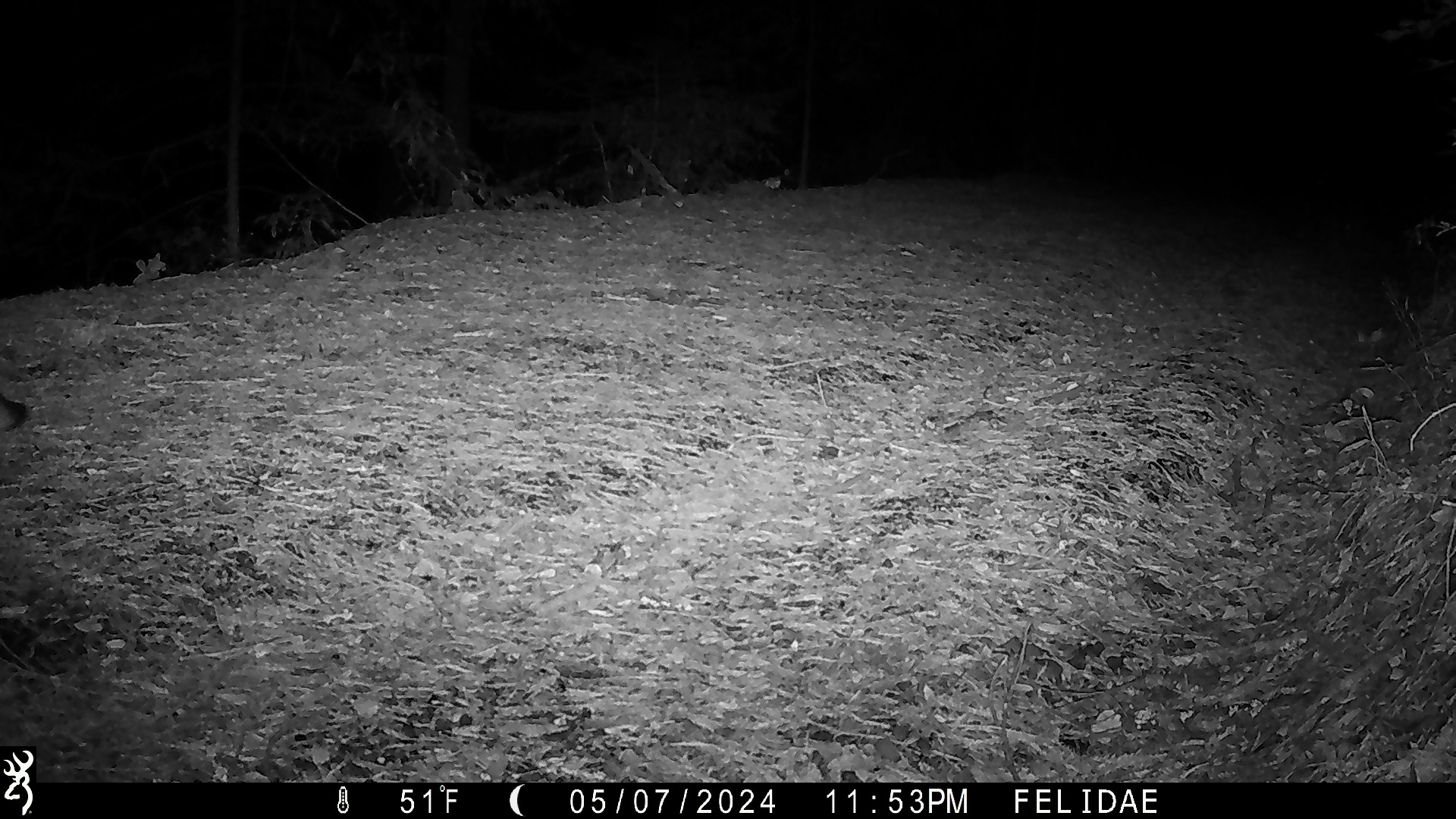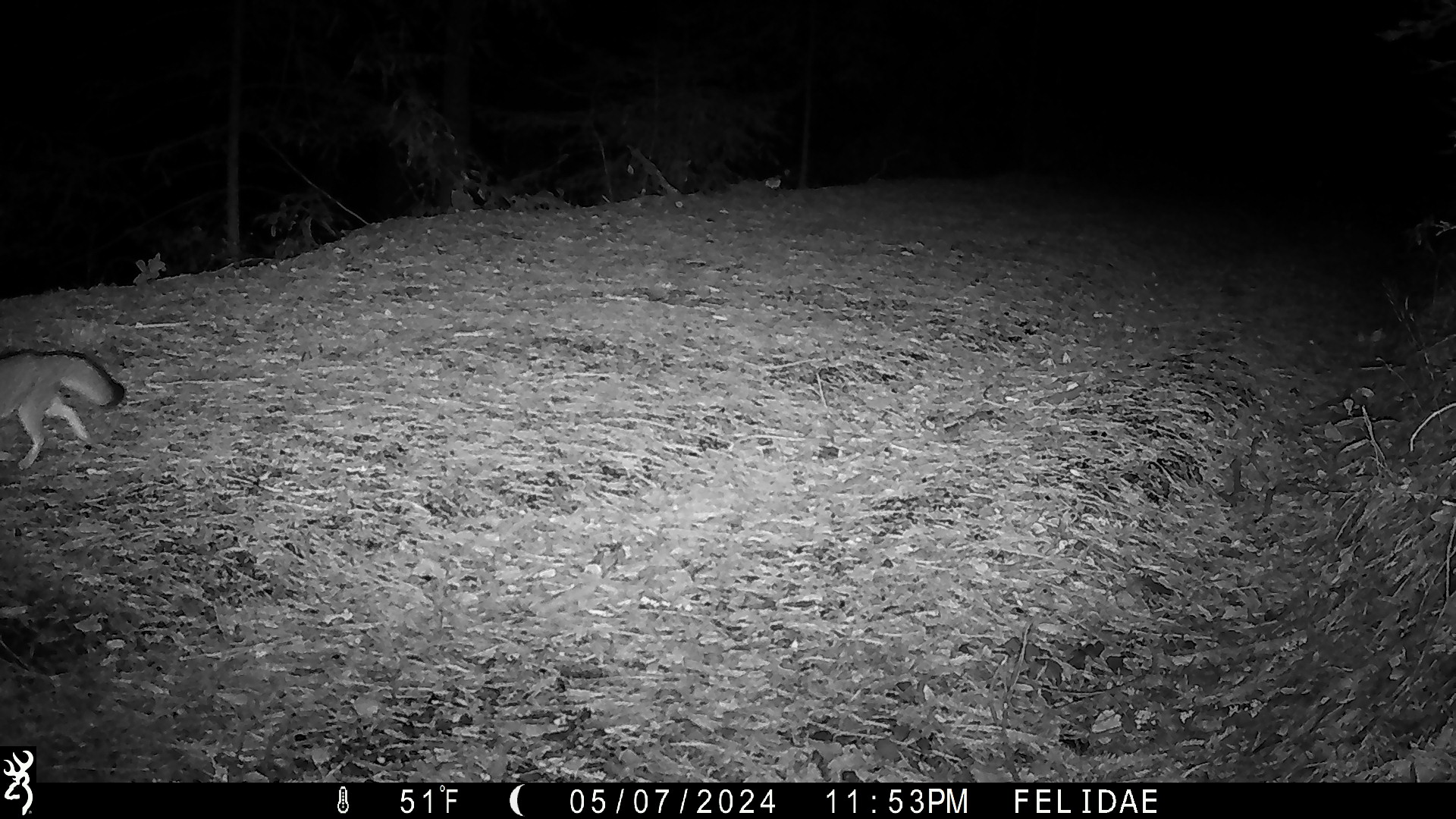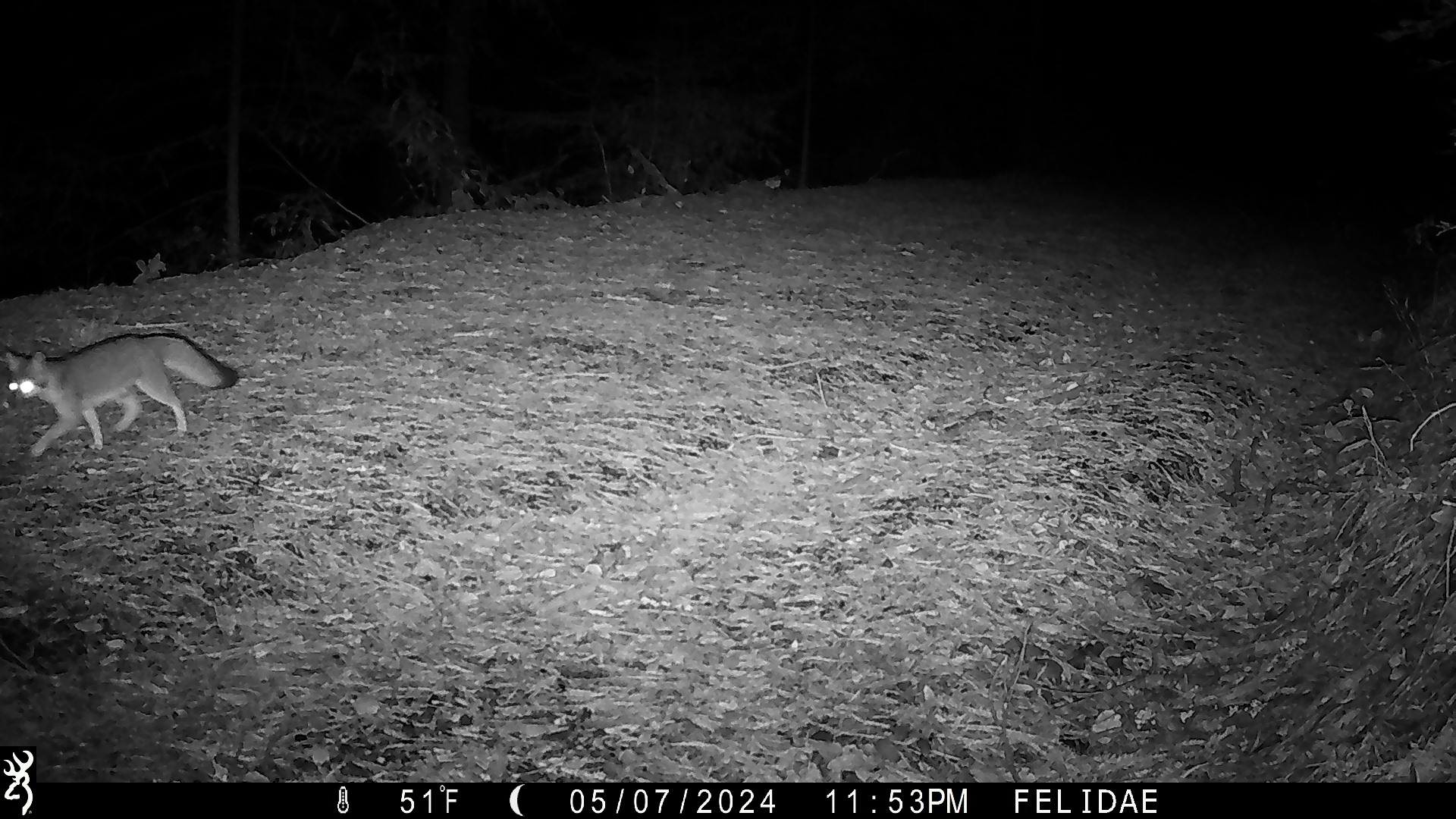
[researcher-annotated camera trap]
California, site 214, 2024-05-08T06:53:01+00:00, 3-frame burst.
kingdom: Animalia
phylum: Chordata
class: Mammalia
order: Carnivora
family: Canidae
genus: Urocyon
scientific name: Urocyon cinereoargenteus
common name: gray fox